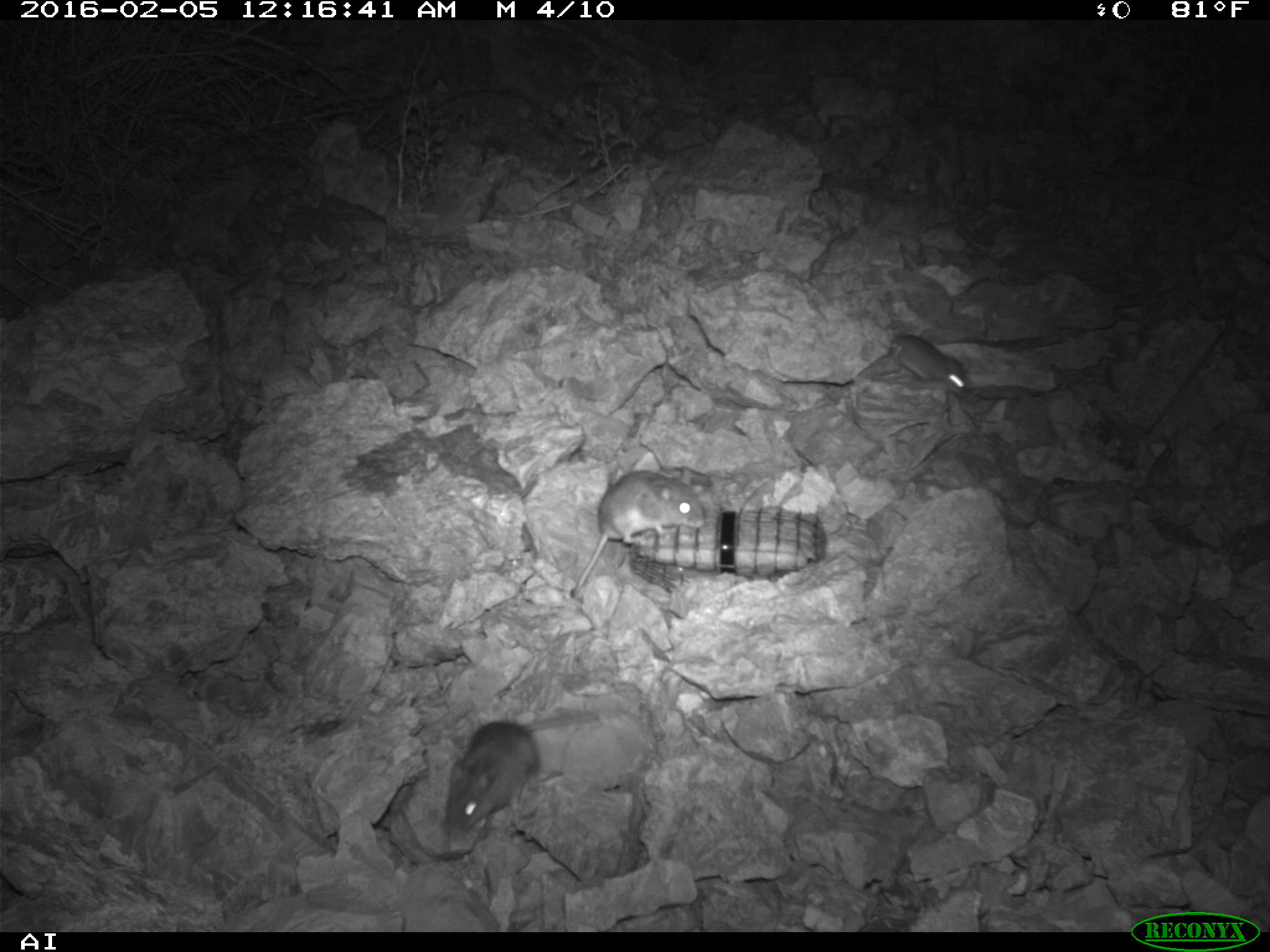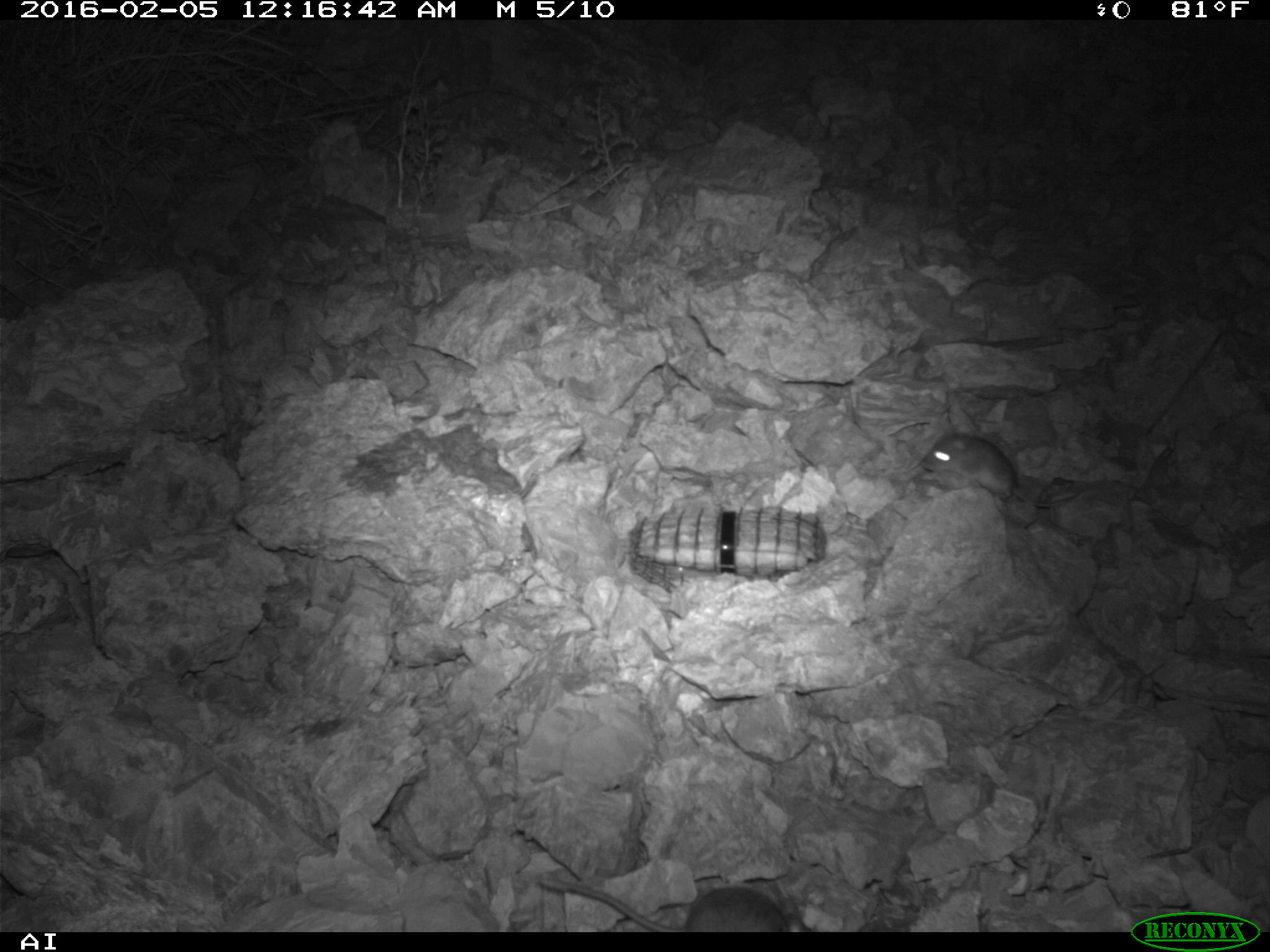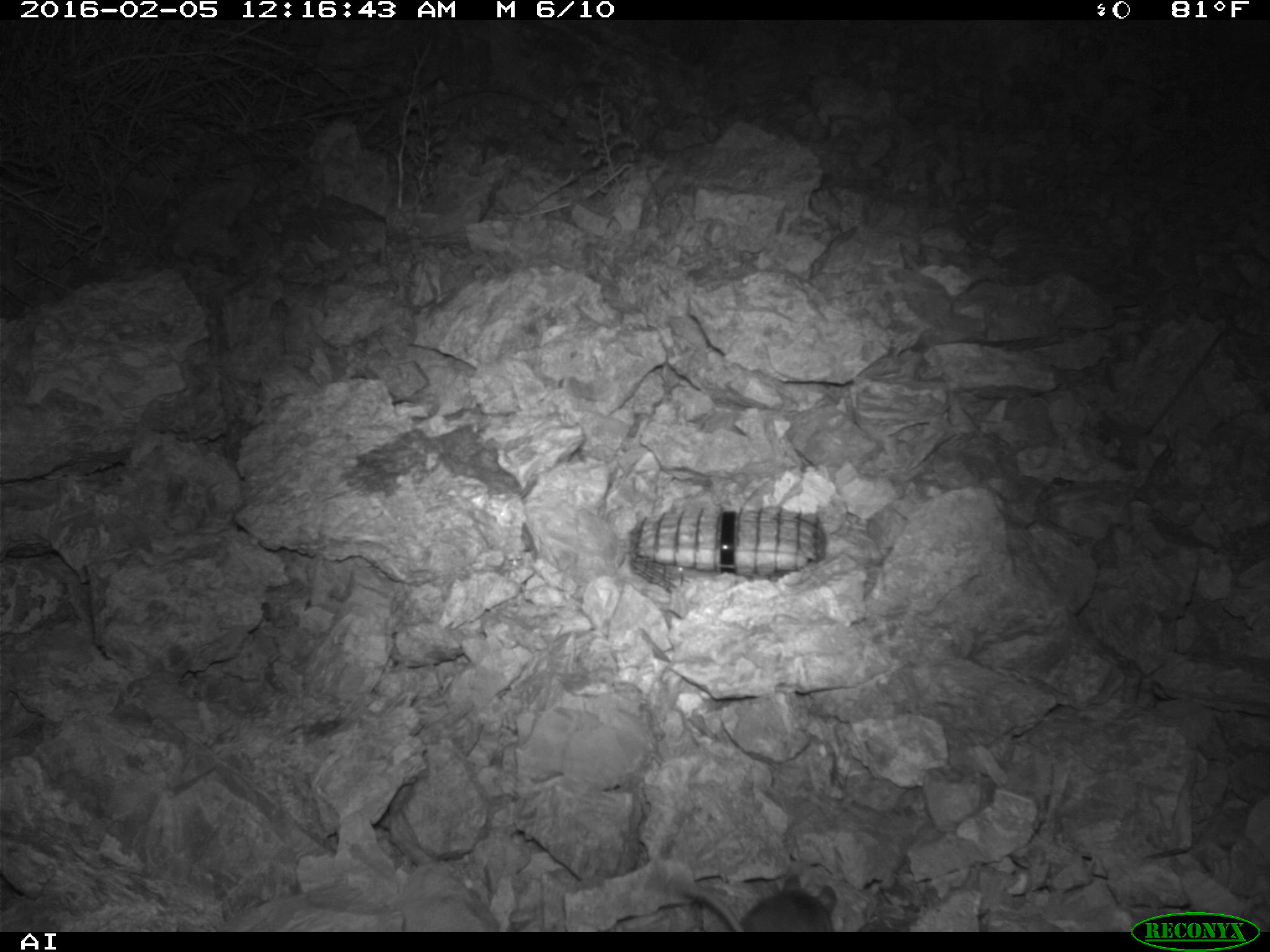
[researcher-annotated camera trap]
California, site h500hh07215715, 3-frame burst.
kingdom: Animalia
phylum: Chordata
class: Mammalia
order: Rodentia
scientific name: Rodentia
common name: rodent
Rodent (Rodentia).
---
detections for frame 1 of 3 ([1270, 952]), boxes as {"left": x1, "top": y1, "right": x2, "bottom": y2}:
rodent: {"left": 570, "top": 464, "right": 706, "bottom": 598}; {"left": 442, "top": 713, "right": 595, "bottom": 832}; {"left": 889, "top": 334, "right": 969, "bottom": 395}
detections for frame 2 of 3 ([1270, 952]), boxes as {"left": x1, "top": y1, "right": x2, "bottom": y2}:
rodent: {"left": 542, "top": 877, "right": 811, "bottom": 932}; {"left": 920, "top": 423, "right": 1055, "bottom": 507}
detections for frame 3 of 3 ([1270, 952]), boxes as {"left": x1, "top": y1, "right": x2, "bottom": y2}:
rodent: {"left": 670, "top": 875, "right": 836, "bottom": 932}